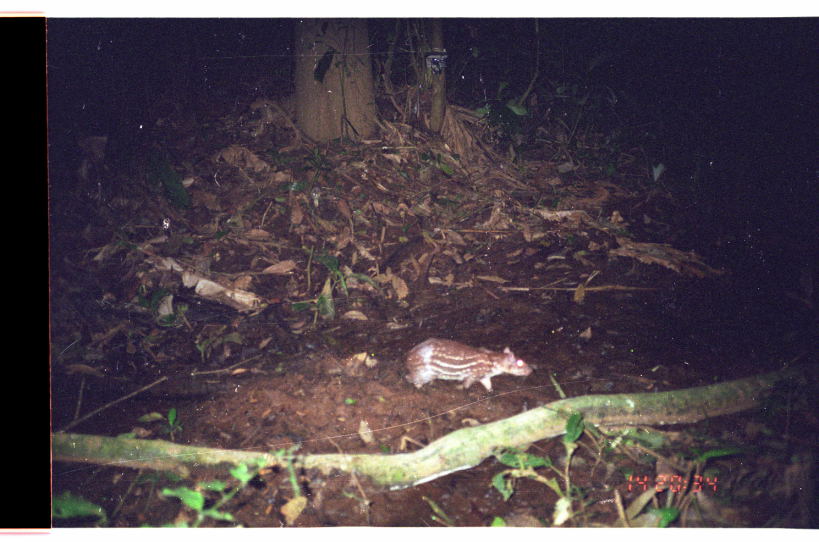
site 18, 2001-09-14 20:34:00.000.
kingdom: Animalia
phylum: Chordata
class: Mammalia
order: Rodentia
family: Cuniculidae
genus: Cuniculus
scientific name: Cuniculus paca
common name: spotted paca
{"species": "Cuniculus paca (spotted paca)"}